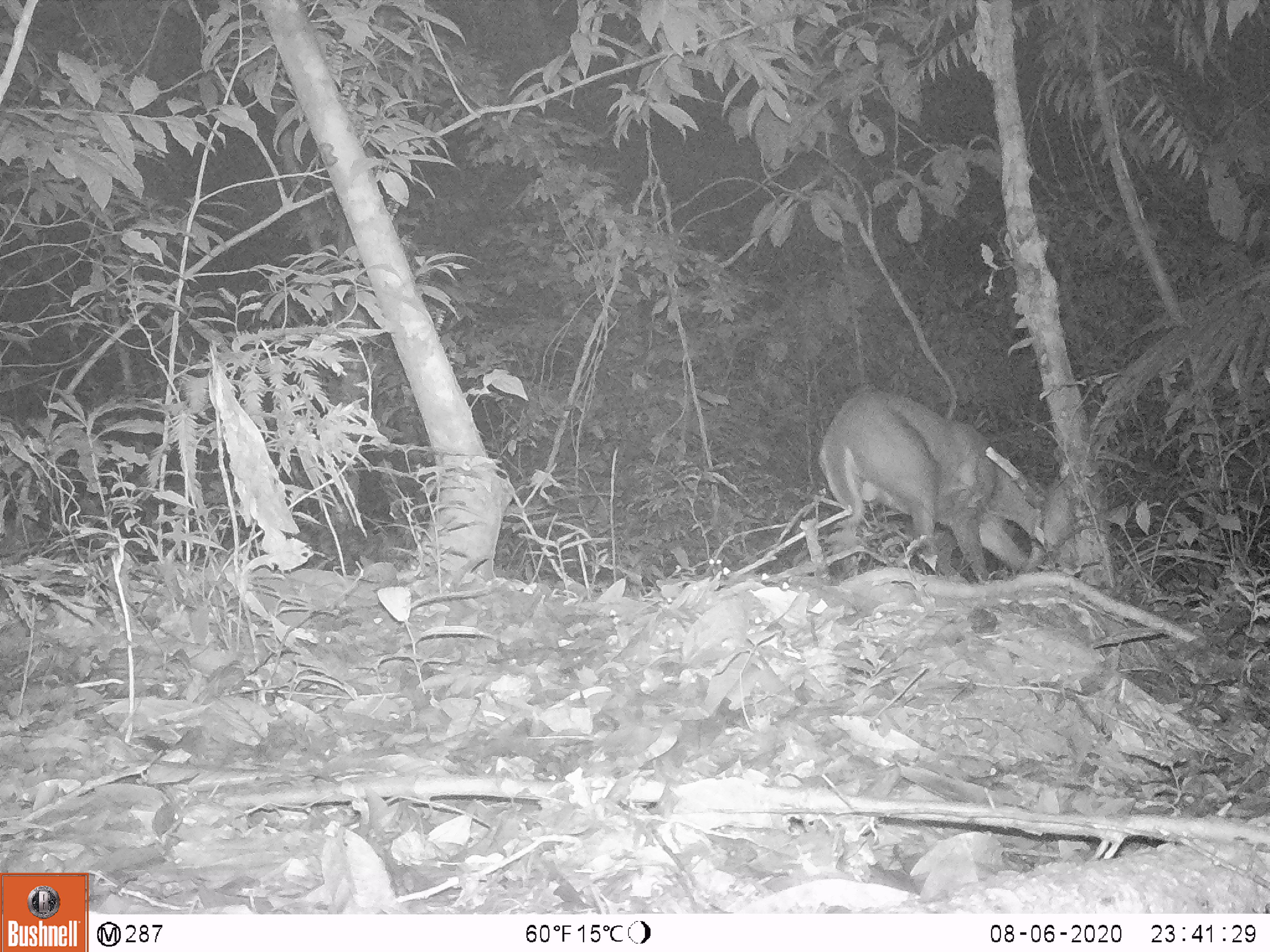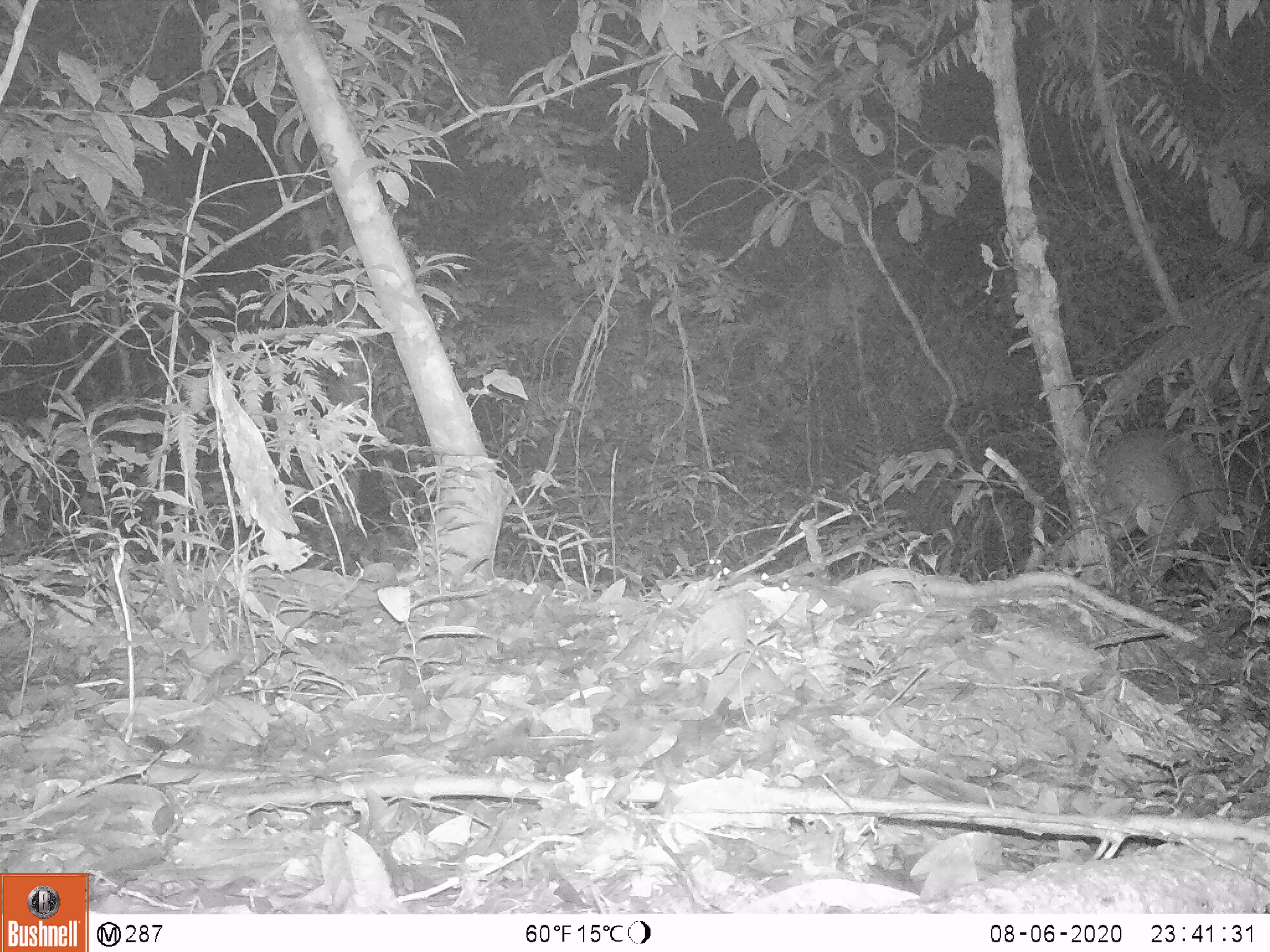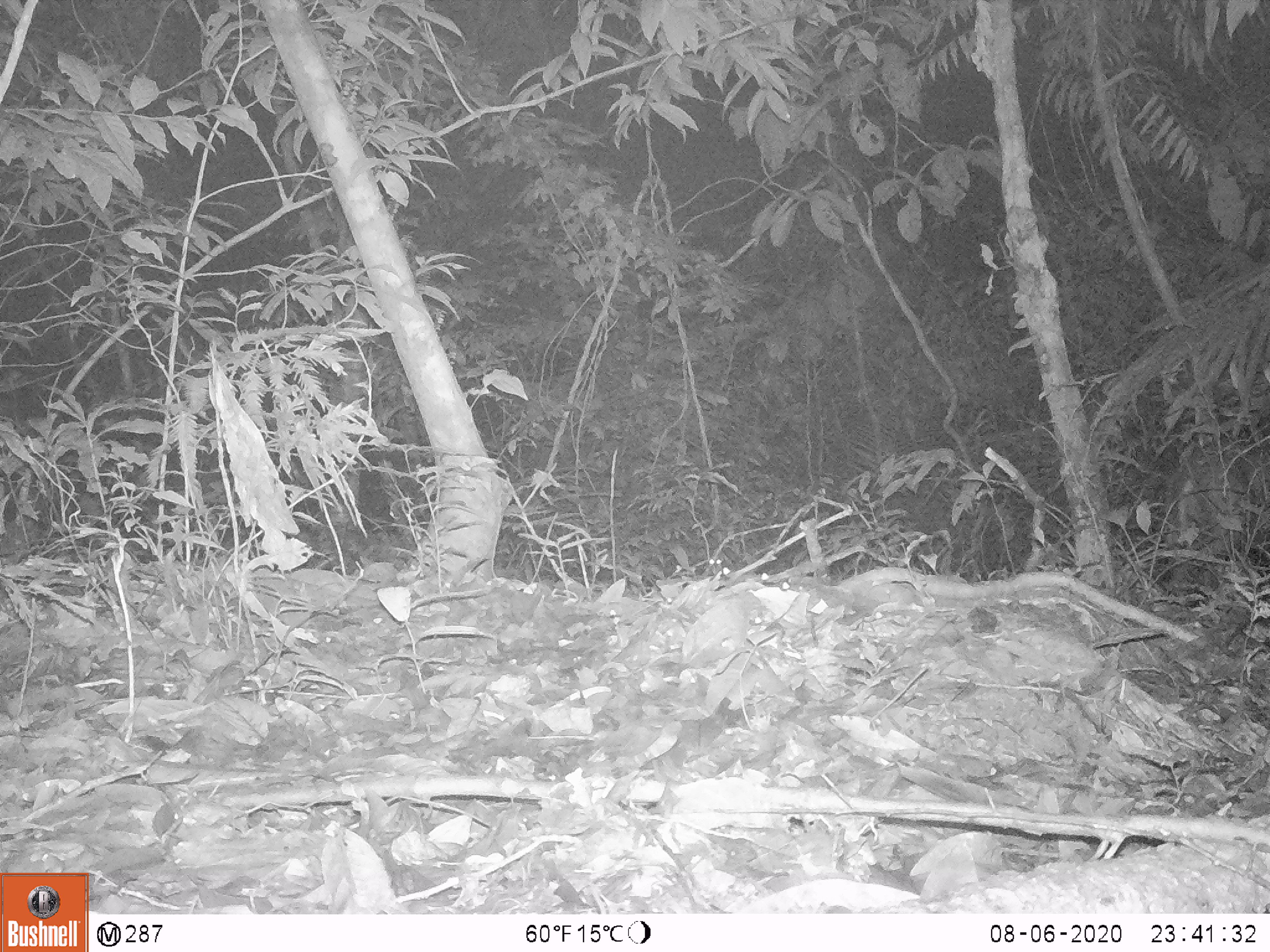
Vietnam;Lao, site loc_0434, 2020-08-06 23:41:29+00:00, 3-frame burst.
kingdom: Animalia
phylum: Chordata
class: Mammalia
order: Artiodactyla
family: Cervidae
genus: Muntiacus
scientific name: Muntiacus rooseveltorum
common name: roosevelt's muntjac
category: roosevelts muntjac group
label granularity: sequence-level